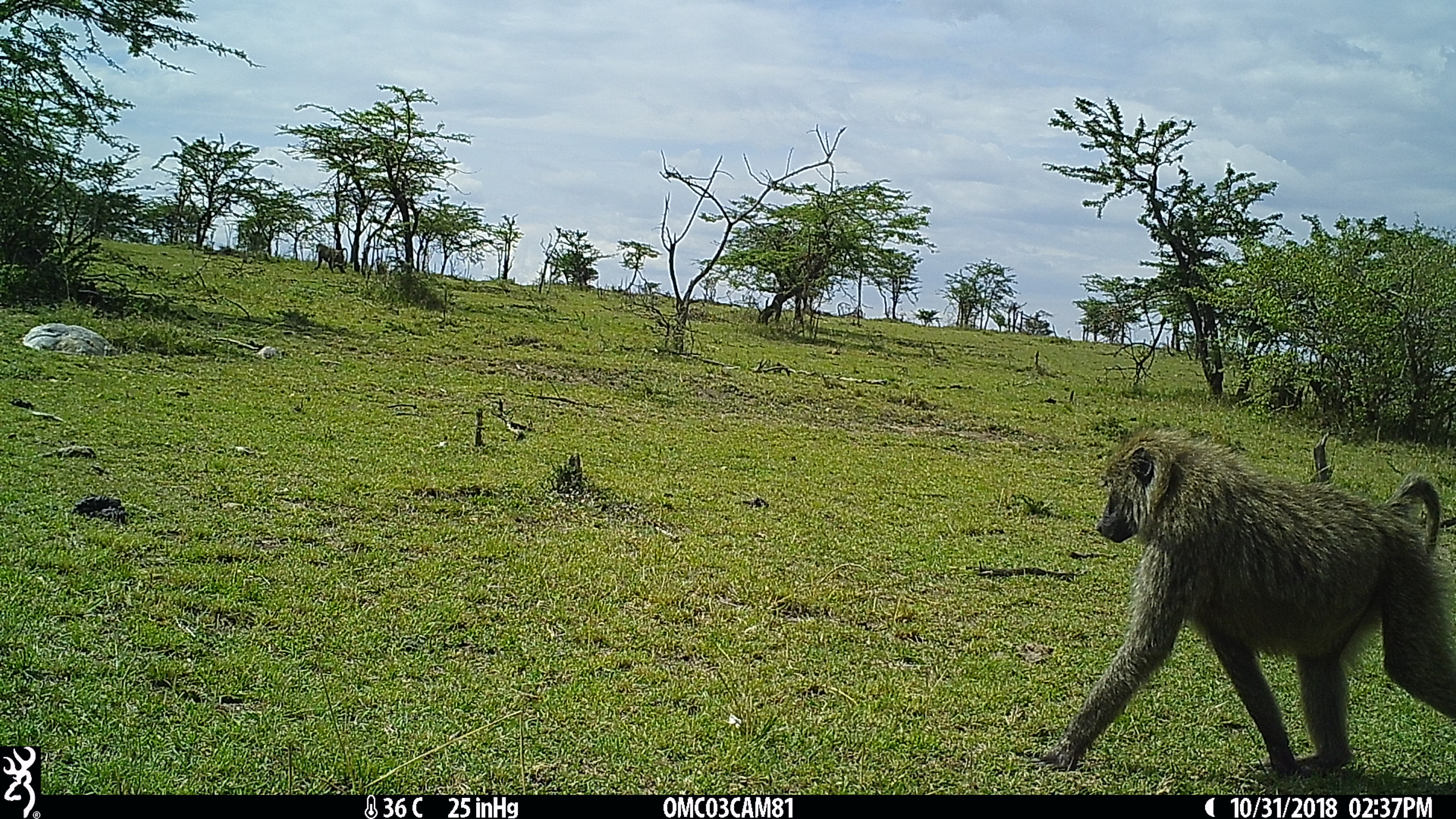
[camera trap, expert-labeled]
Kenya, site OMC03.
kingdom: Animalia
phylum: Chordata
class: Mammalia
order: Primates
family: Cercopithecidae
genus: Papio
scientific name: Papio anubis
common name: olive baboon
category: baboon